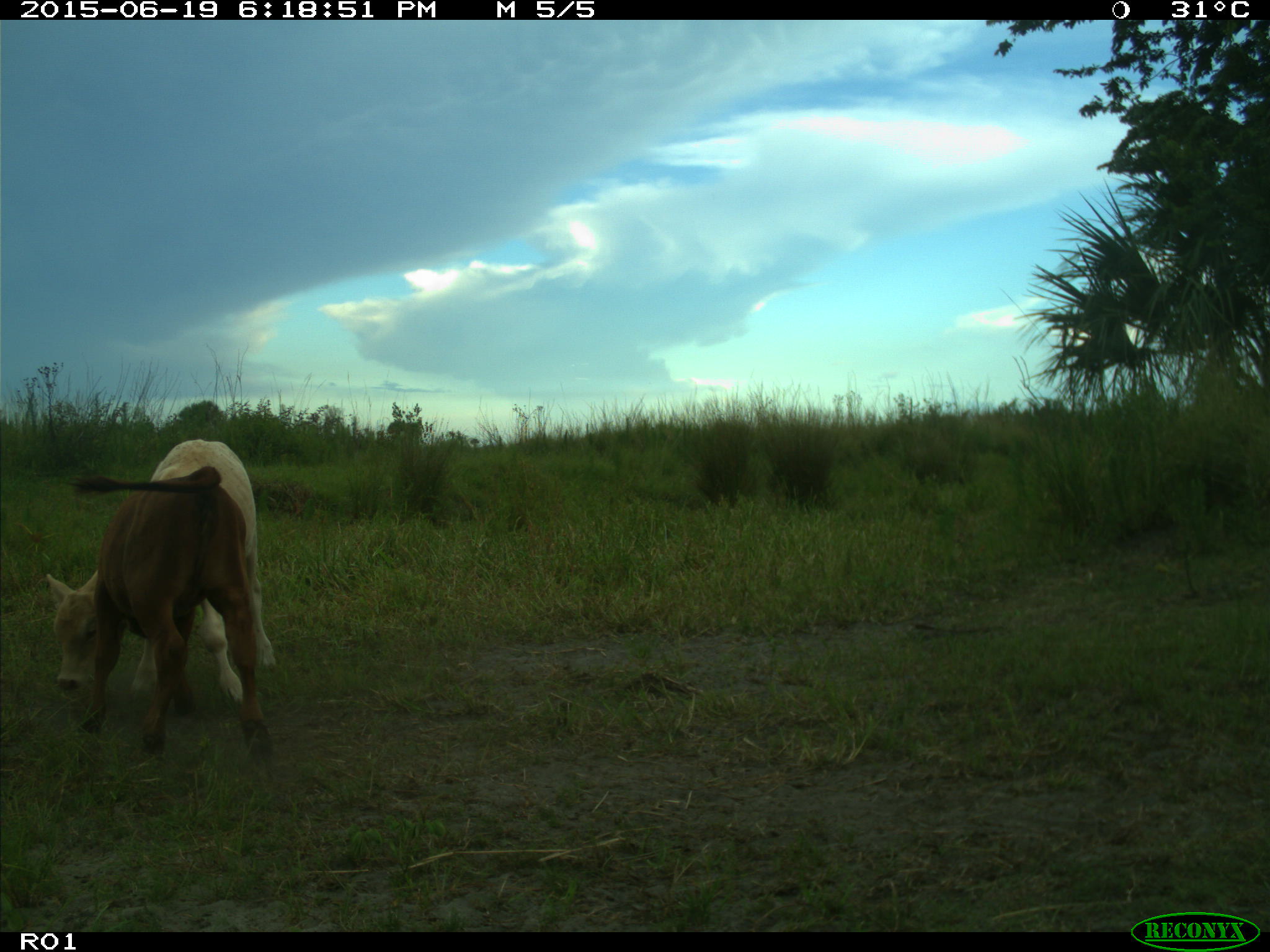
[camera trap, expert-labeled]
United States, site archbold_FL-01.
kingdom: Animalia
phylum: Chordata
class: Mammalia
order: Artiodactyla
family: Bovidae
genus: Bos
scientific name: Bos taurus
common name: domestic cow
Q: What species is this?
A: Bos taurus (domestic cow).